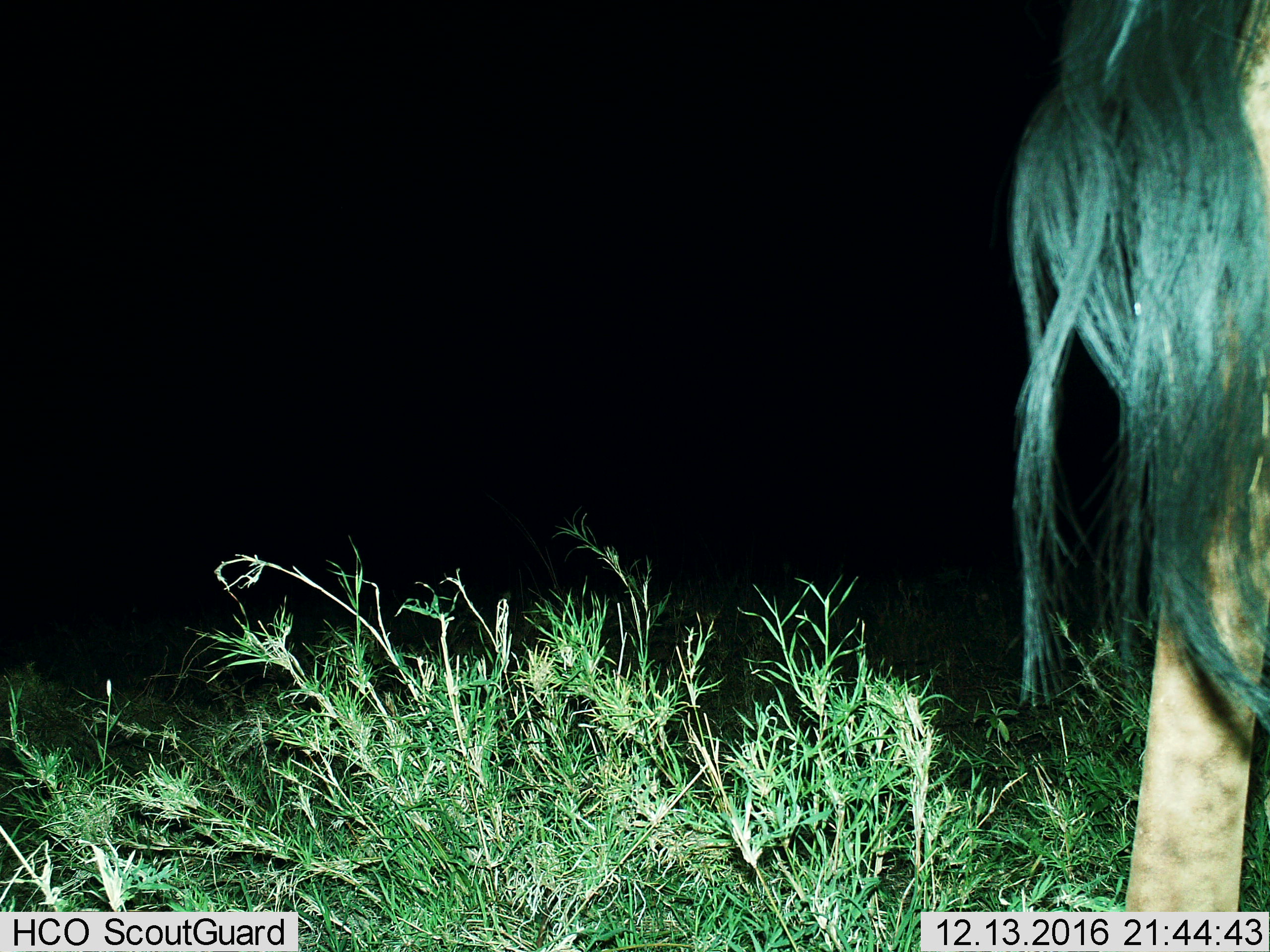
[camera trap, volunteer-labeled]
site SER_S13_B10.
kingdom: Animalia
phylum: Chordata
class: Mammalia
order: Artiodactyla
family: Giraffidae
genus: Giraffa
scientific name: Giraffa camelopardalis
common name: giraffe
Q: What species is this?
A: Giraffe (Giraffa camelopardalis).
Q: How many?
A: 1.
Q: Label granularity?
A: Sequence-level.